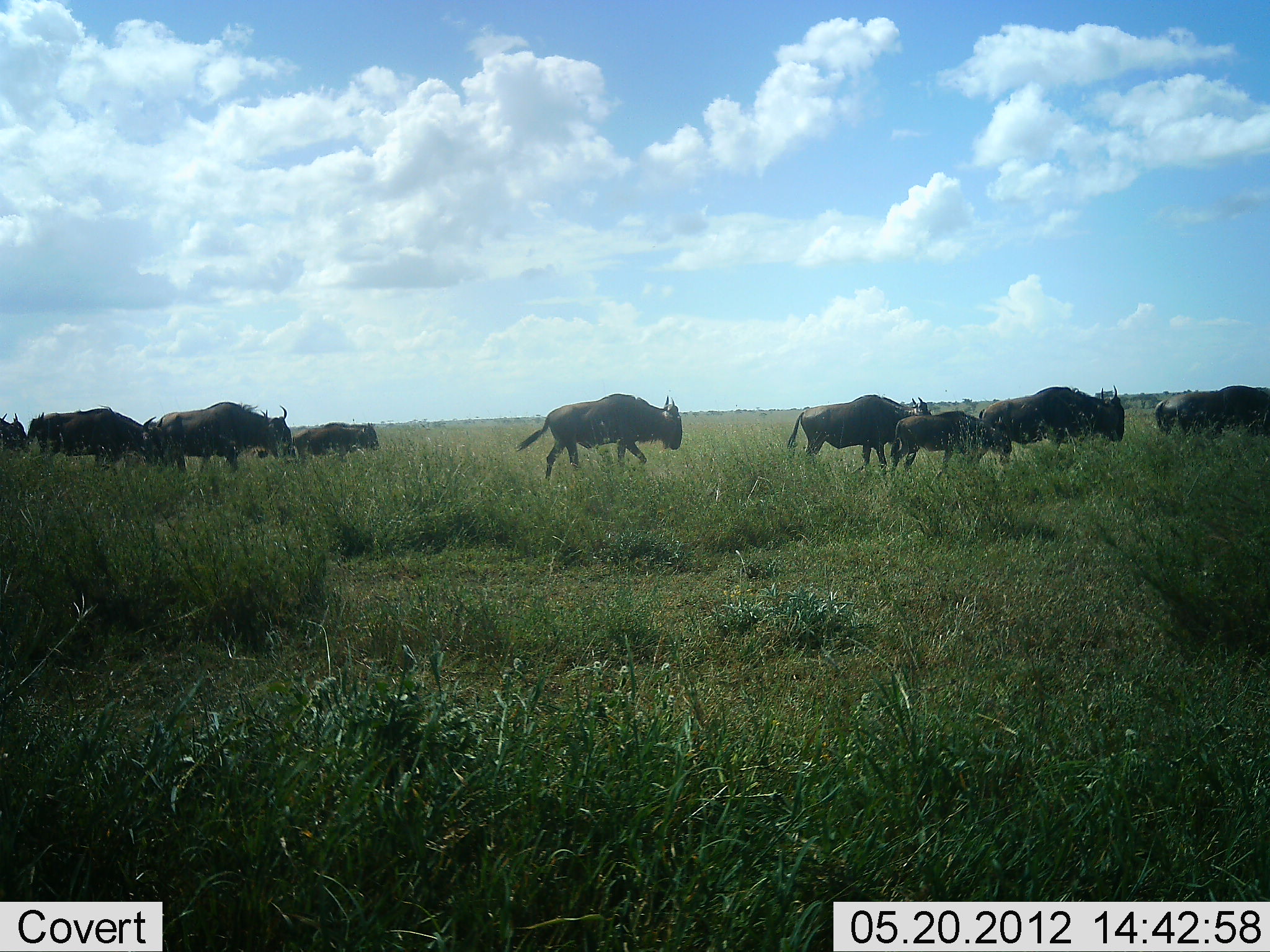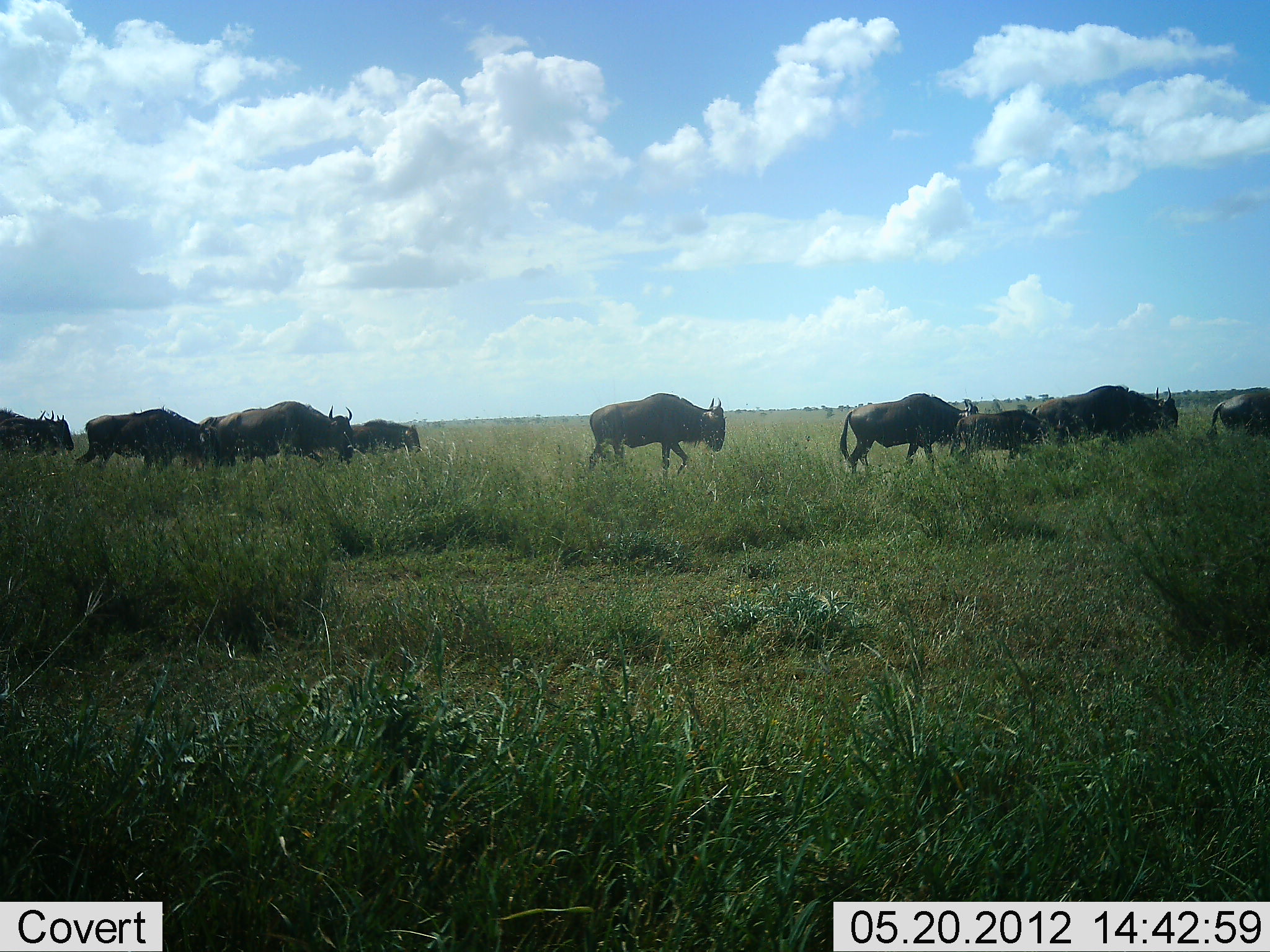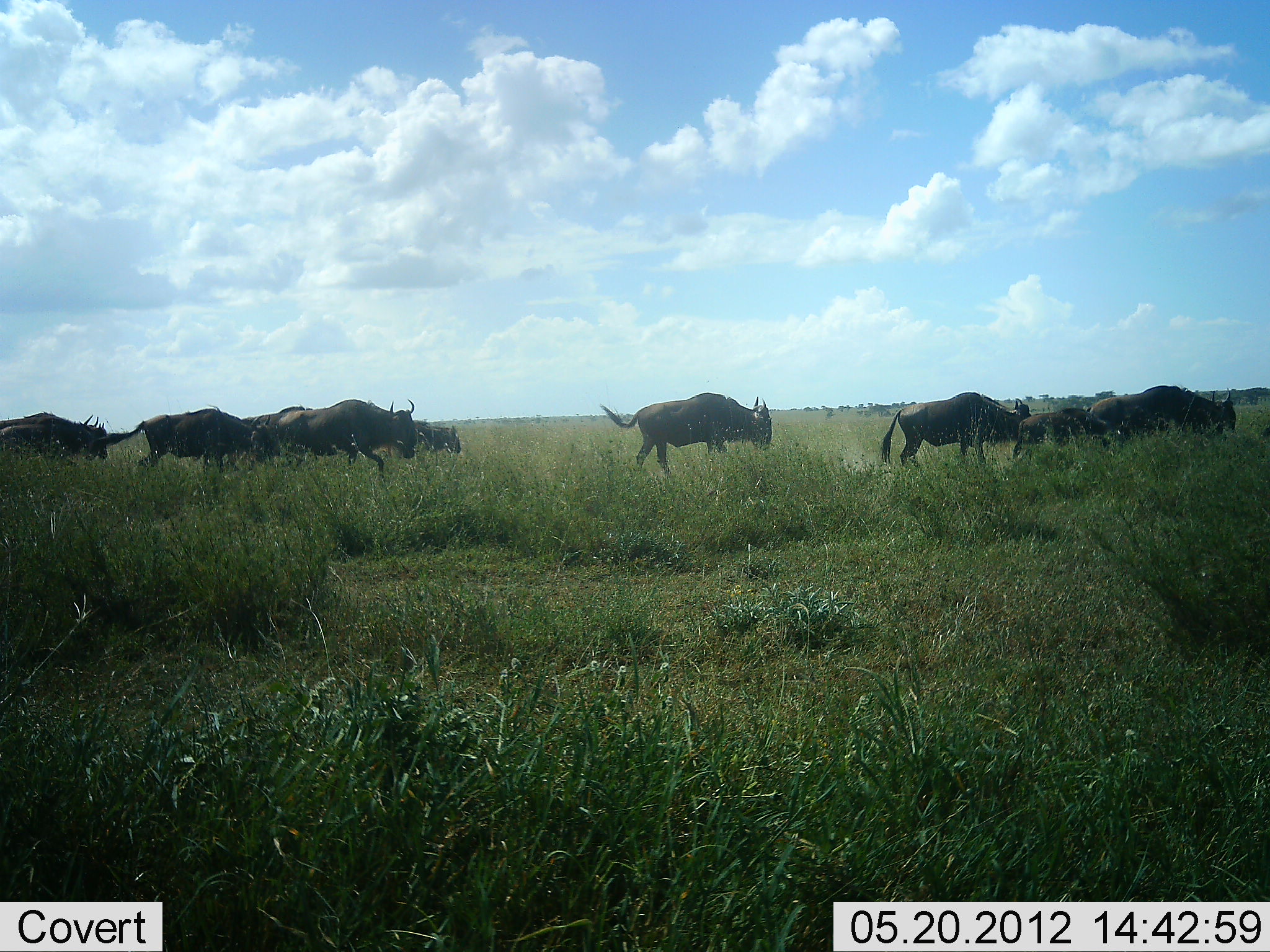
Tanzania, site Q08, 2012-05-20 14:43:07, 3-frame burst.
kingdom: Animalia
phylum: Chordata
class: Mammalia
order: Artiodactyla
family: Bovidae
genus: Connochaetes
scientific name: Connochaetes taurinus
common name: blue wildebeest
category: wildebeest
Wildebeest (blue wildebeest) (Connochaetes taurinus), count 11-50. Behavior (volunteer vote fractions): standing 0%, resting 0%, moving 100%, interacting 0%. Young present (vote fraction): 20%. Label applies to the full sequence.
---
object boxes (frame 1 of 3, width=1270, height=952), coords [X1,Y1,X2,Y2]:
animal: [517,394,683,477]; [784,392,934,473]; [153,402,293,473]; [980,387,1127,443]; [25,407,154,469]; [887,412,1013,475]; [1156,385,1270,435]; [294,421,381,460]; [0,416,29,456]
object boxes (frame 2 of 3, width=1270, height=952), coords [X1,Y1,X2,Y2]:
animal: [585,392,726,476]; [837,391,979,474]; [197,401,353,464]; [74,409,212,471]; [1029,386,1178,442]; [952,409,1047,457]; [1,410,77,455]; [0,407,58,460]; [1209,388,1270,435]; [348,419,421,452]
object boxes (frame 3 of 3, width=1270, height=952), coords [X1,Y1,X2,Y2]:
animal: [599,392,774,473]; [881,392,1034,471]; [99,406,271,474]; [274,399,416,478]; [1088,386,1238,440]; [1,411,109,461]; [1009,409,1109,456]; [1,421,107,463]; [413,420,461,453]